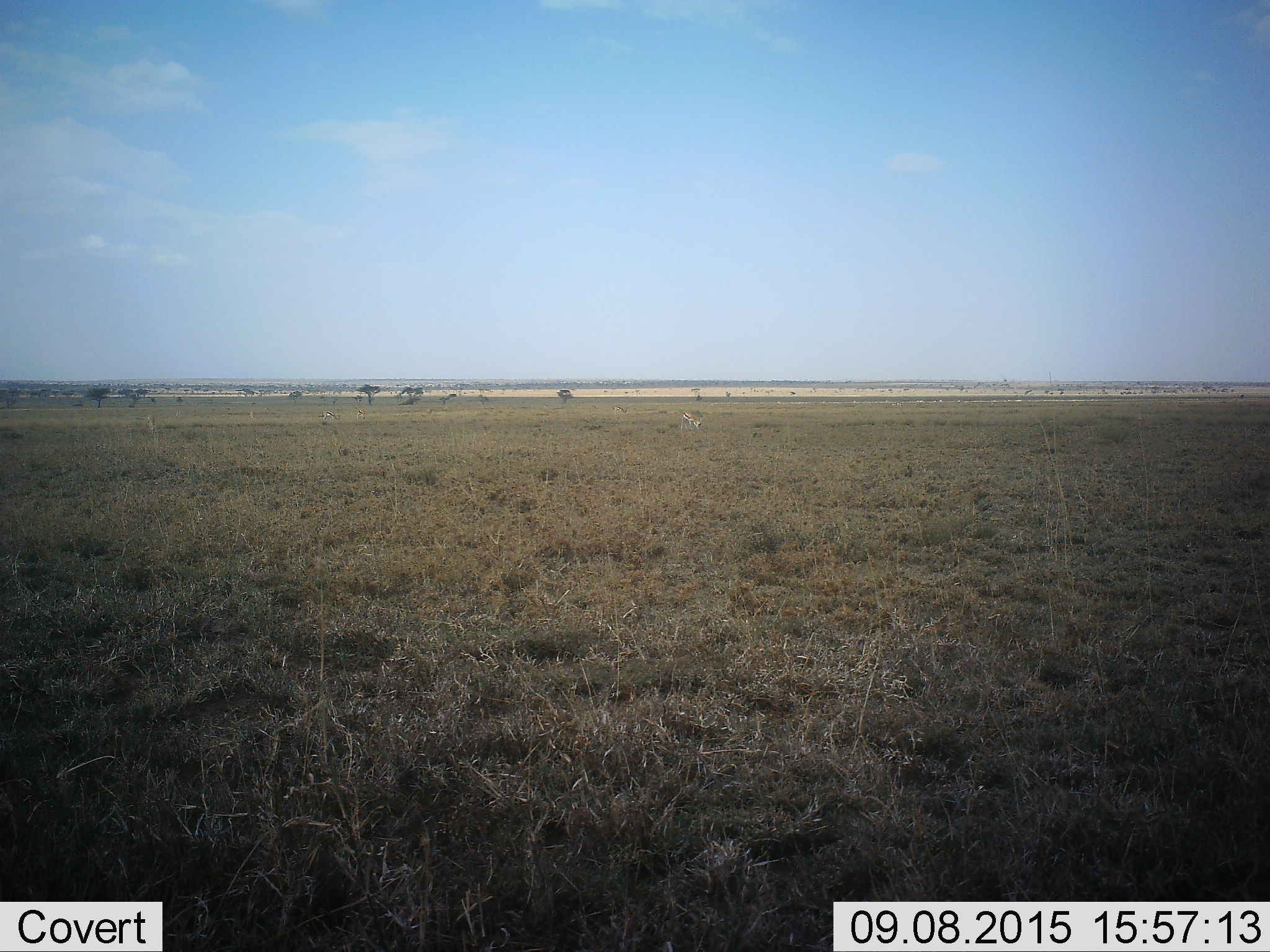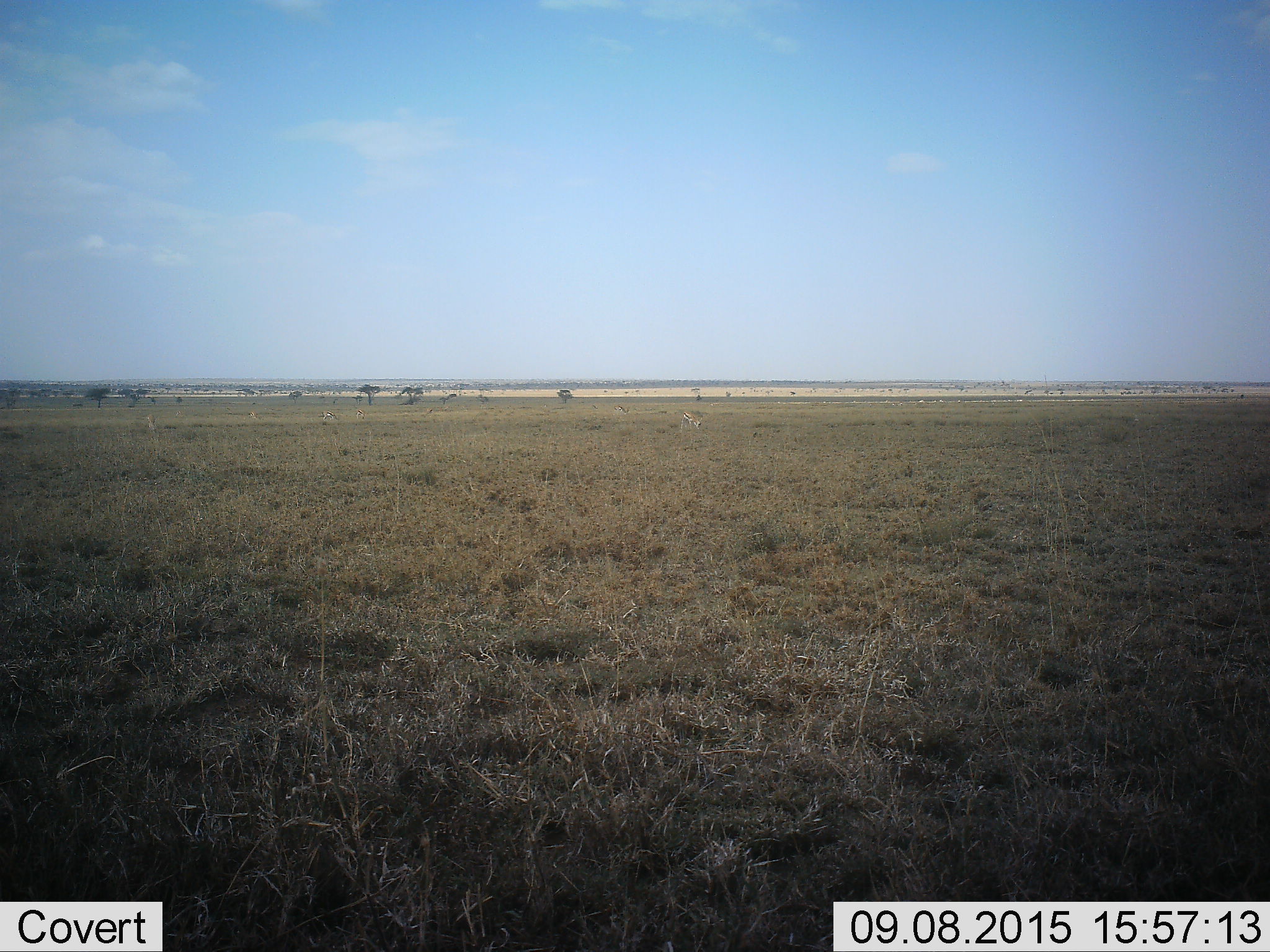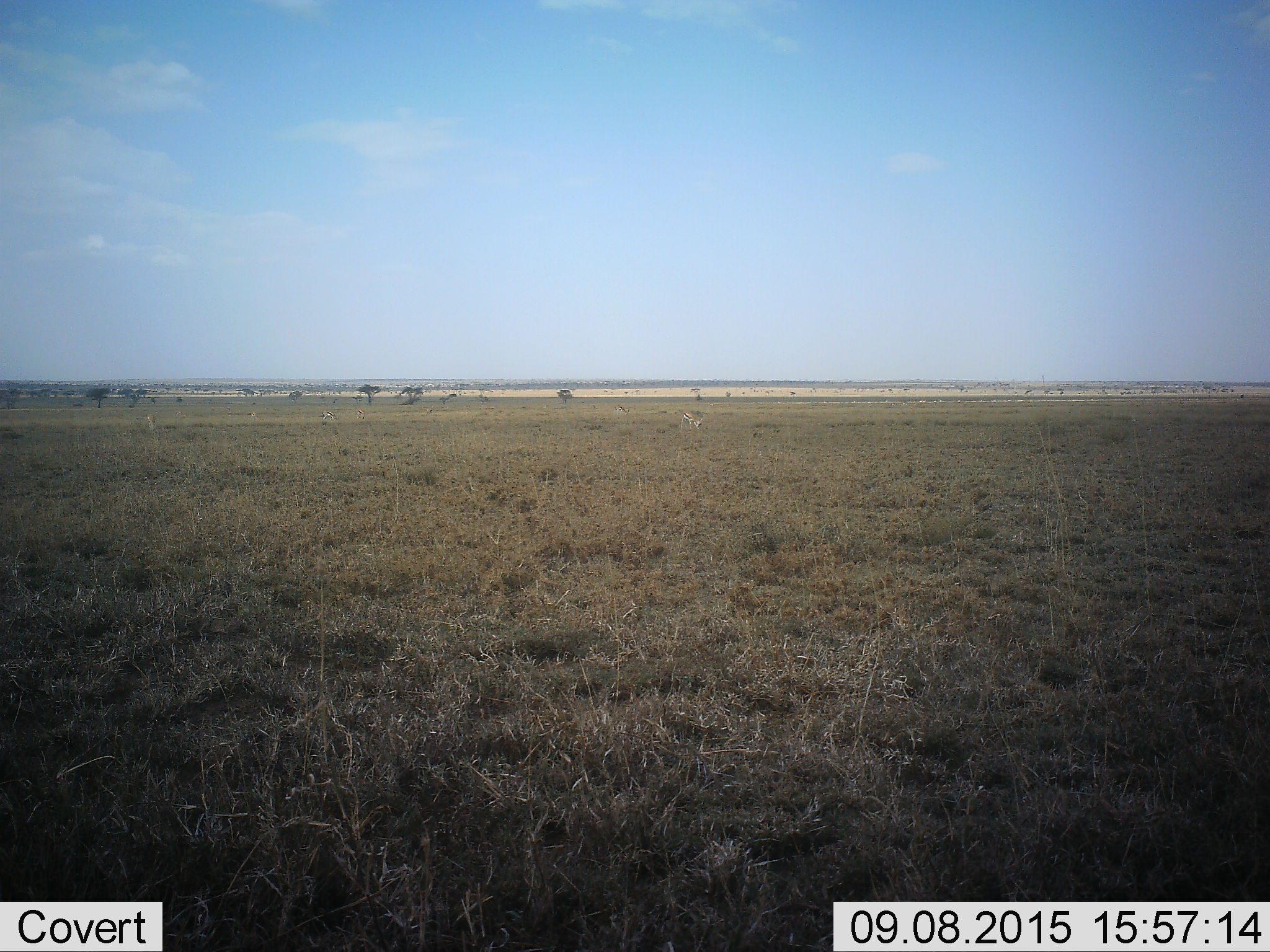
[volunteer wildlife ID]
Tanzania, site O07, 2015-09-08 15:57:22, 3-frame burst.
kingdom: Animalia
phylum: Chordata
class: Mammalia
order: Artiodactyla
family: Bovidae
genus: Eudorcas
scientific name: Eudorcas thomsonii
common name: thomson's gazelle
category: gazellethomsons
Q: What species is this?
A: Gazellethomsons (thomson's gazelle) (Eudorcas thomsonii).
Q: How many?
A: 6.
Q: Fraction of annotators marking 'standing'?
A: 0%.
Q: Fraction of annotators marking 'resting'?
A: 0%.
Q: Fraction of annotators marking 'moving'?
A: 17%.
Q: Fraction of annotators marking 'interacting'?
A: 0%.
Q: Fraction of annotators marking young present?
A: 0%.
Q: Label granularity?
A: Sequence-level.